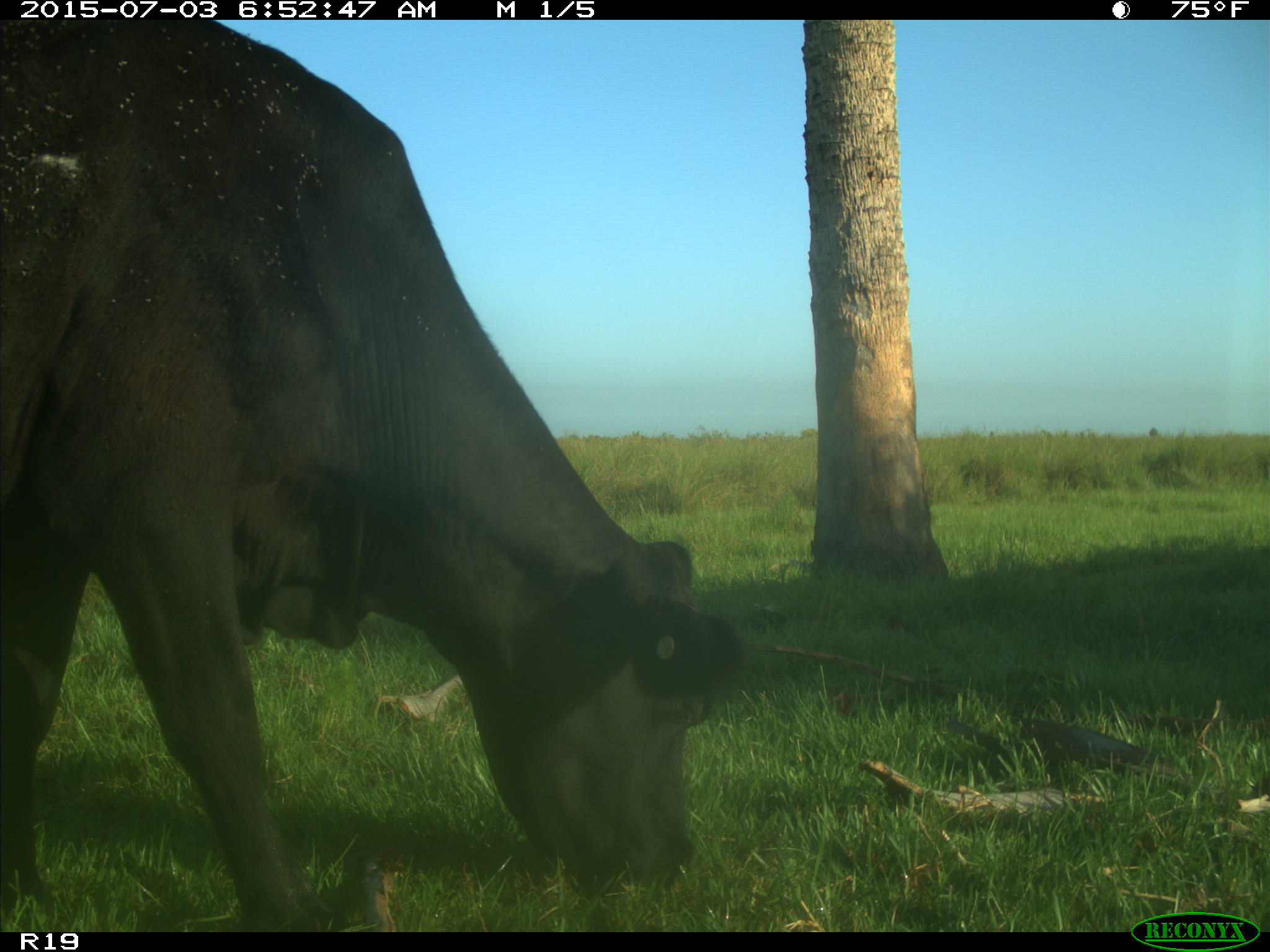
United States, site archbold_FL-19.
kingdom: Animalia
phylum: Chordata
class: Mammalia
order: Artiodactyla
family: Bovidae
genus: Bos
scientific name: Bos taurus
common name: domestic cow